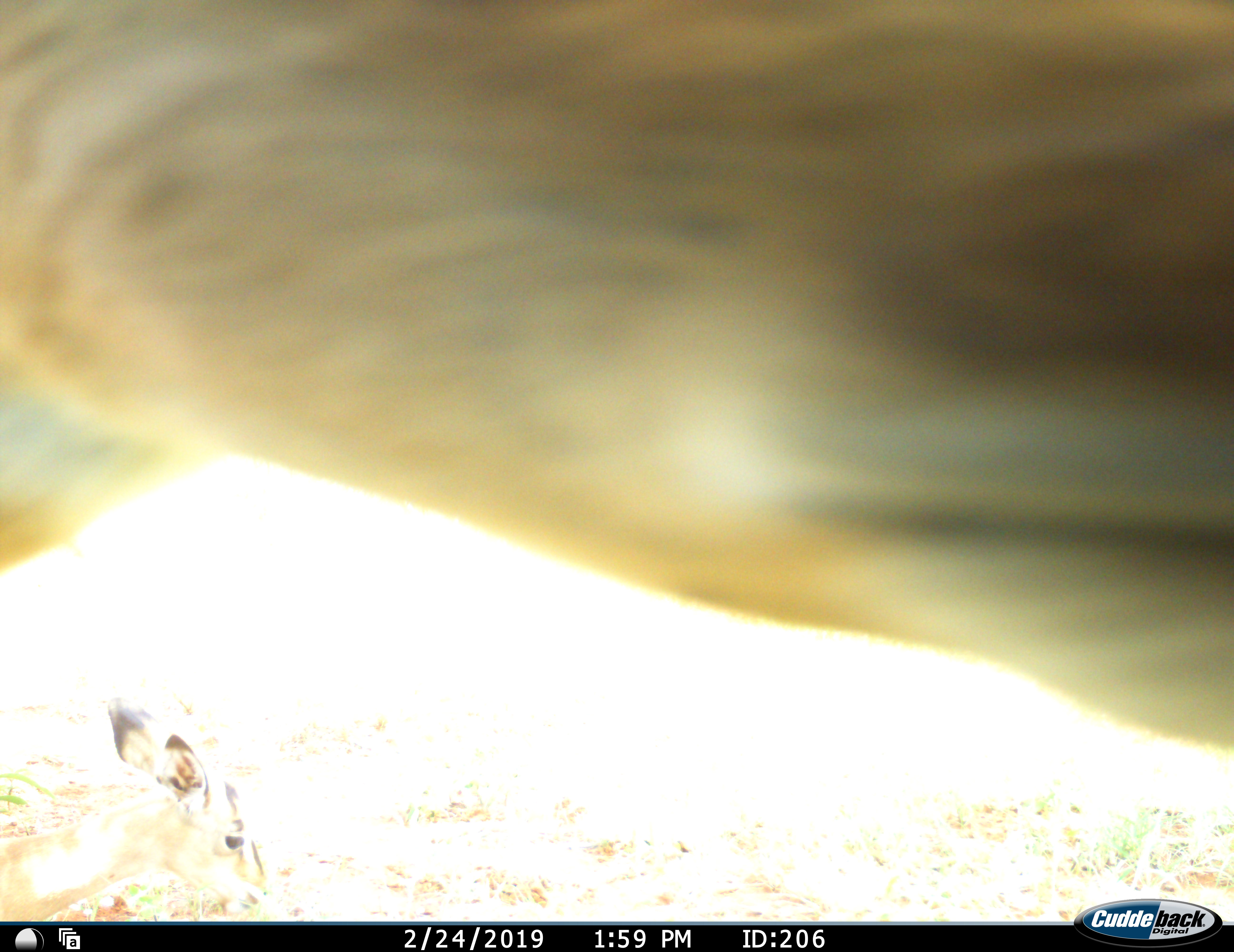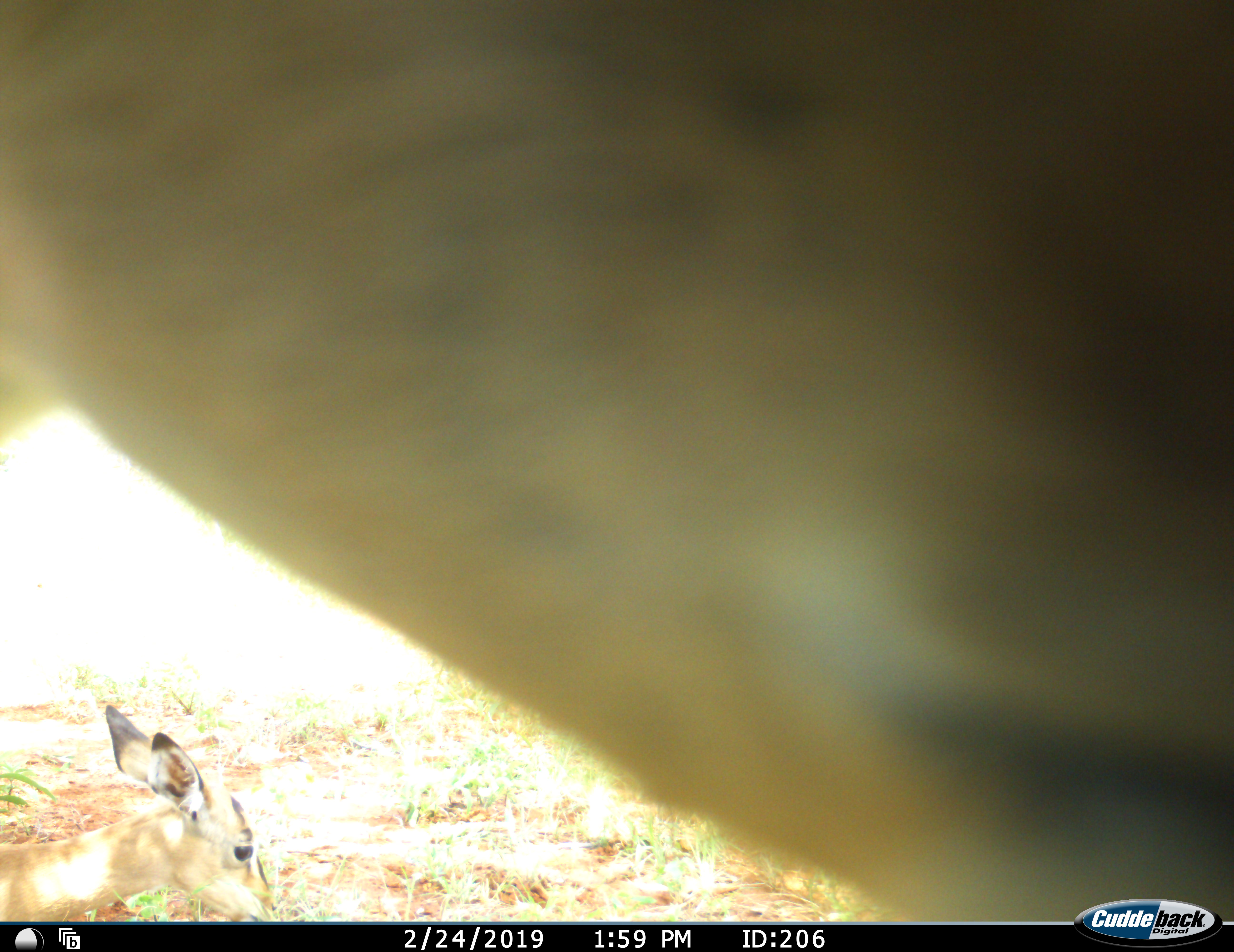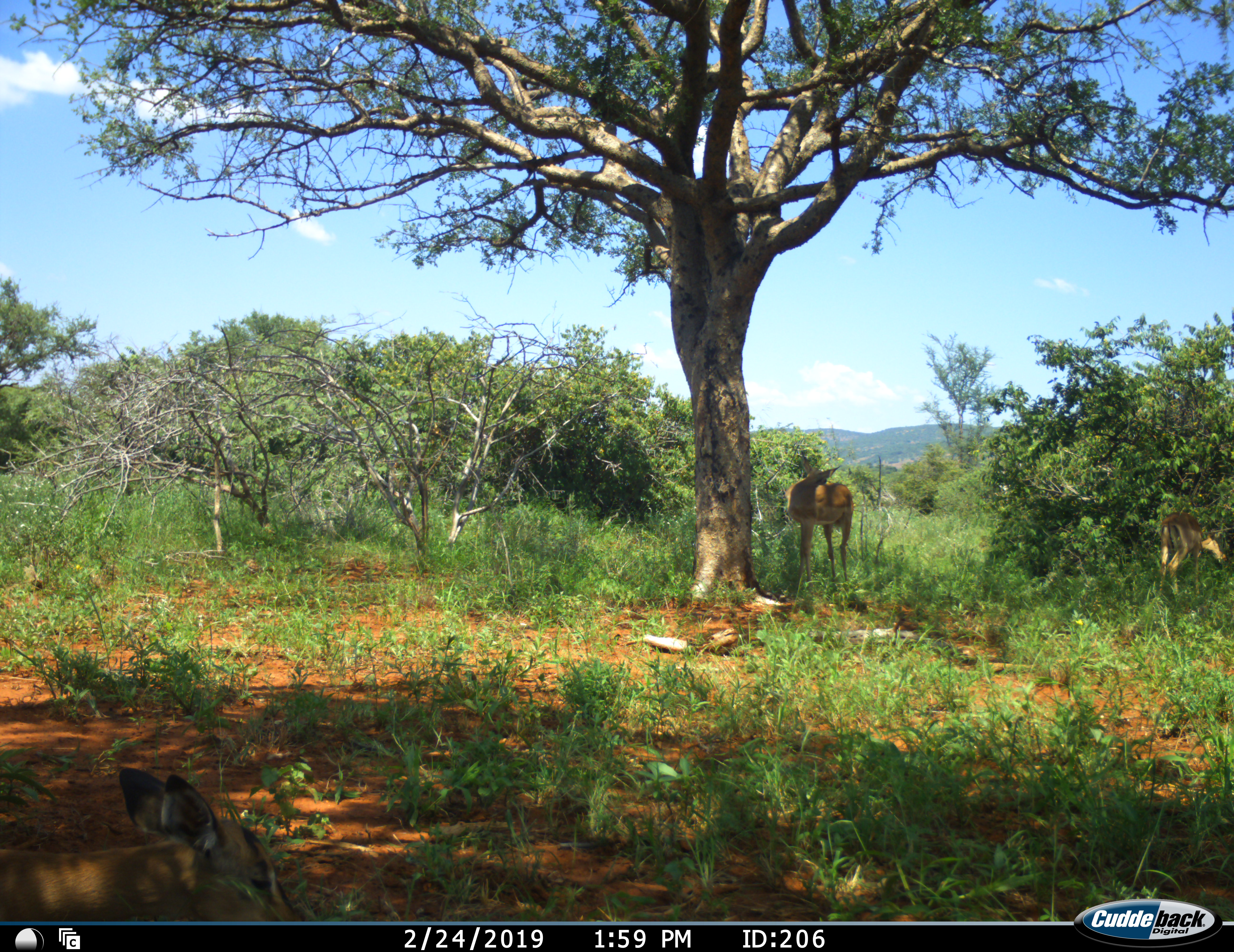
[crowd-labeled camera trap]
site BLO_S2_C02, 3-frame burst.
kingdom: Animalia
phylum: Chordata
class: Mammalia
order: Artiodactyla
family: Bovidae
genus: Aepyceros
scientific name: Aepyceros melampus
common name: impala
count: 3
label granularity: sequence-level